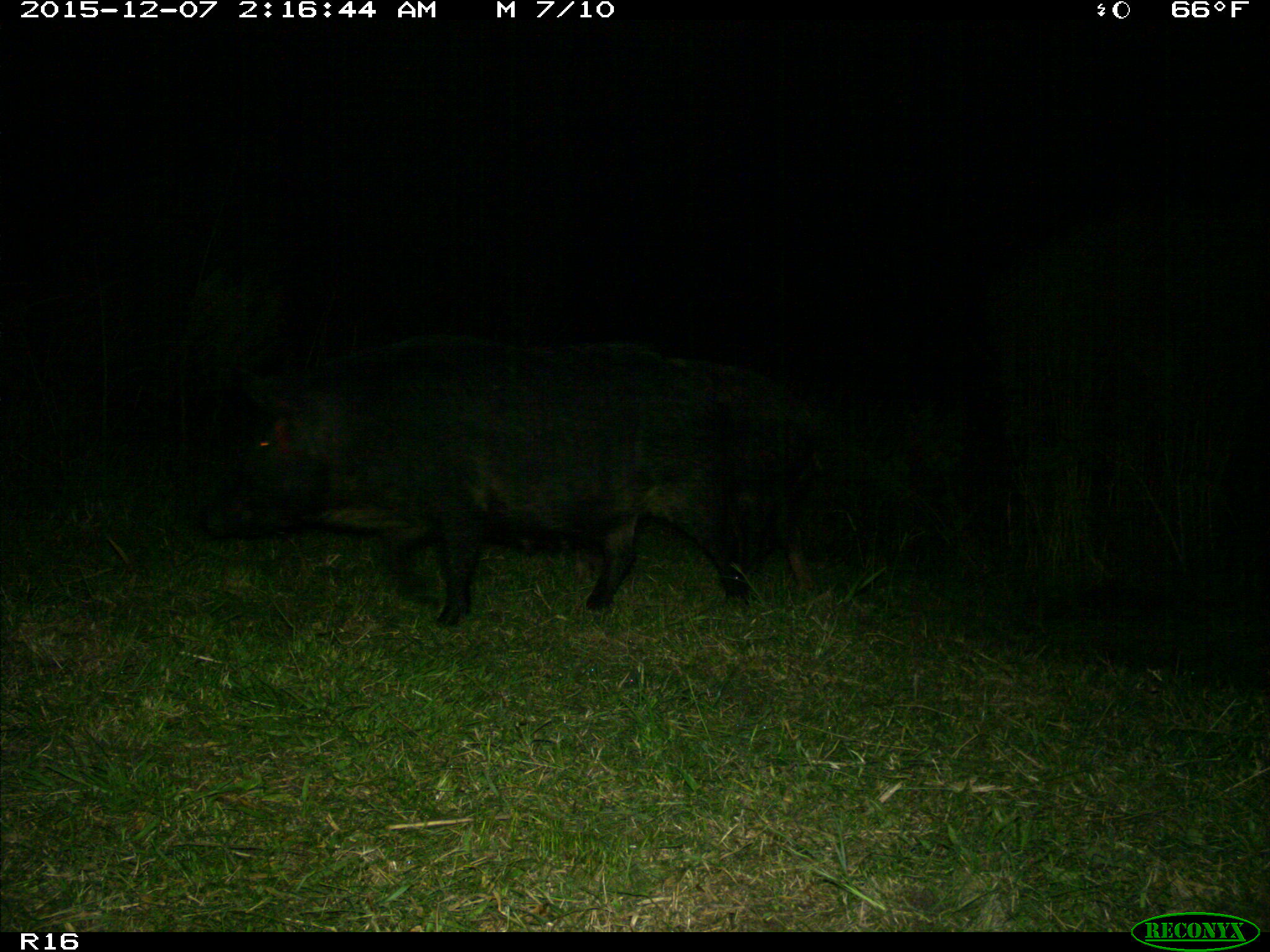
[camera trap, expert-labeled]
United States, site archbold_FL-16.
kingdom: Animalia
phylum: Chordata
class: Mammalia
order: Artiodactyla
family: Suidae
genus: Sus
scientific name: Sus scrofa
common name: wild boar